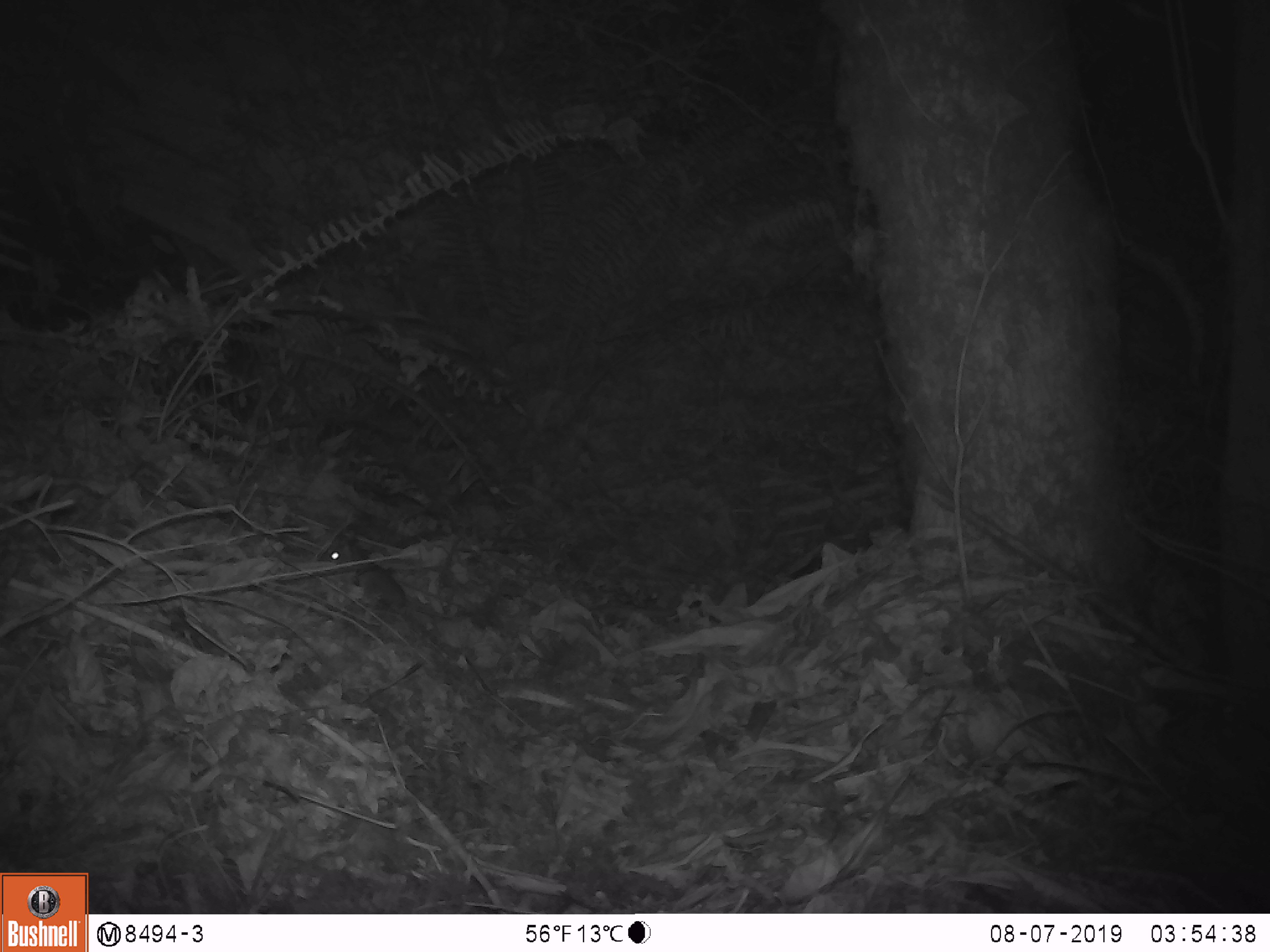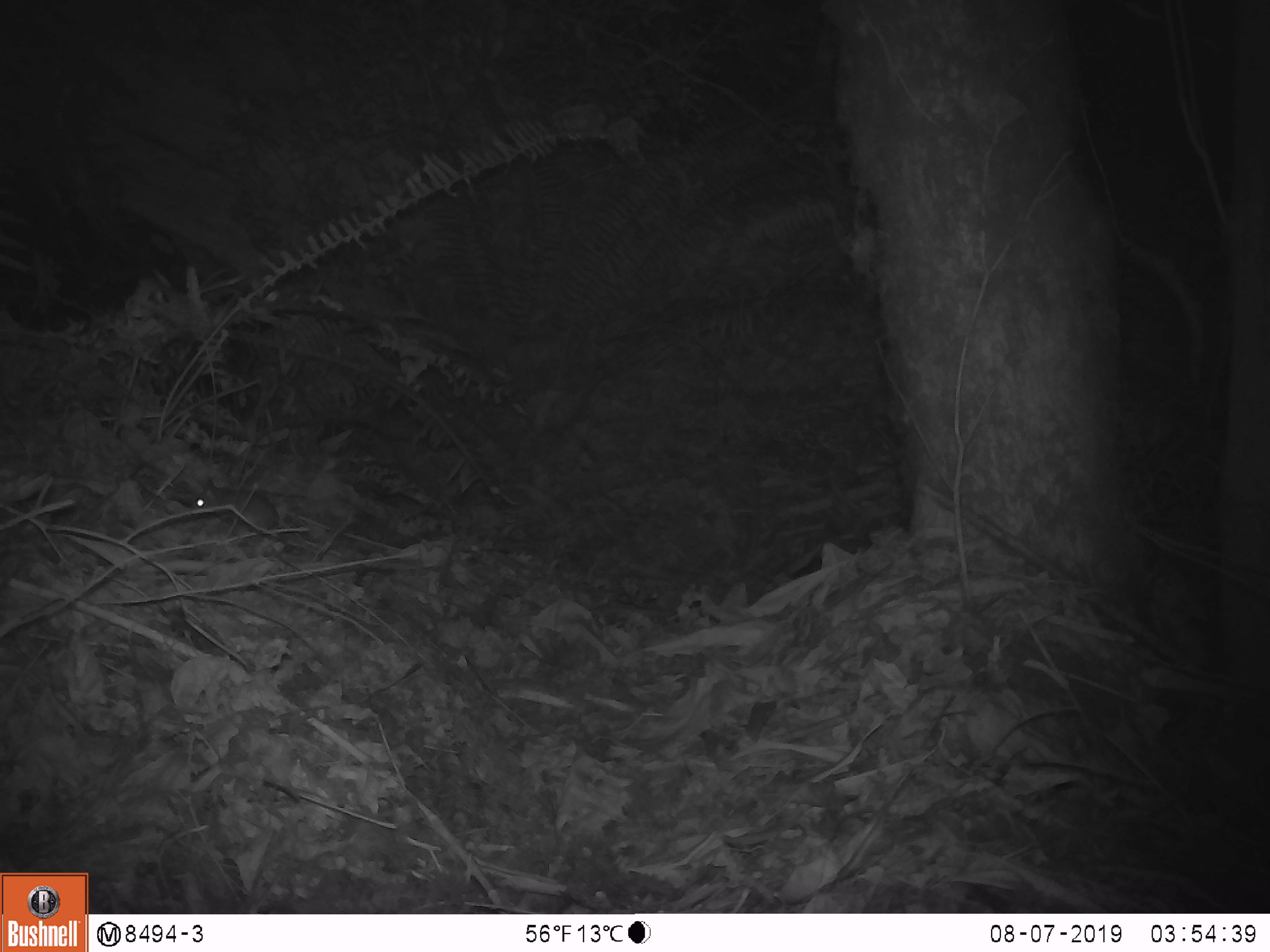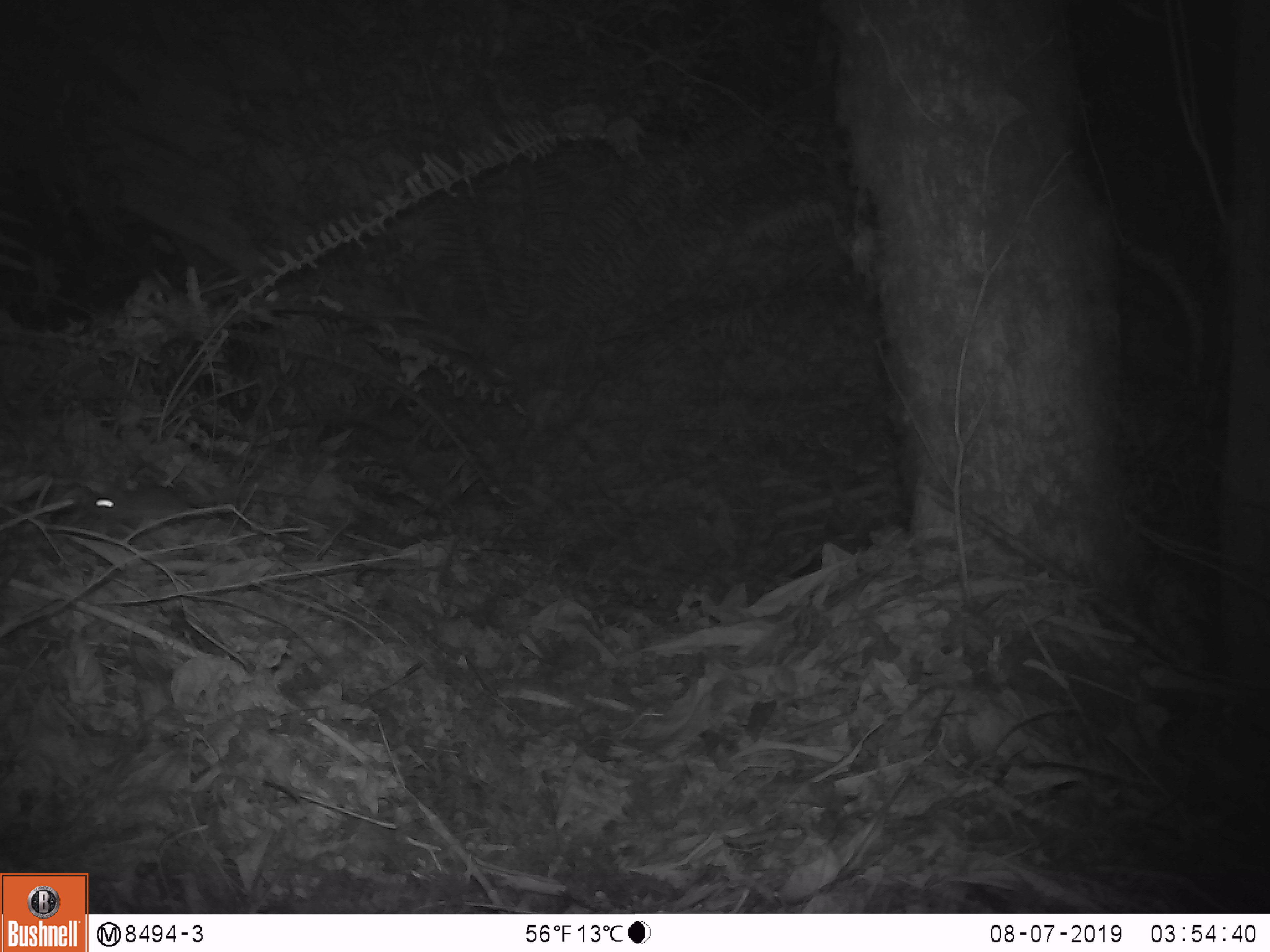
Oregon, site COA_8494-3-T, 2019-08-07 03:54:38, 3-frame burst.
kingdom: Animalia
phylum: Chordata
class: Mammalia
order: Rodentia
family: Cricetidae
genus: Neotoma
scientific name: Neotoma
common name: woodrats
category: neotoma species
Neotoma species (woodrats) (Neotoma).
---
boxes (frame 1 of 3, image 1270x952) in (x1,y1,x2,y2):
neotoma species: (304,530,426,625)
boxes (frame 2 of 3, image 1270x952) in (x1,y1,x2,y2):
neotoma species: (184,470,306,549)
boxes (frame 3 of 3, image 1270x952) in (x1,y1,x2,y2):
neotoma species: (76,481,226,539)